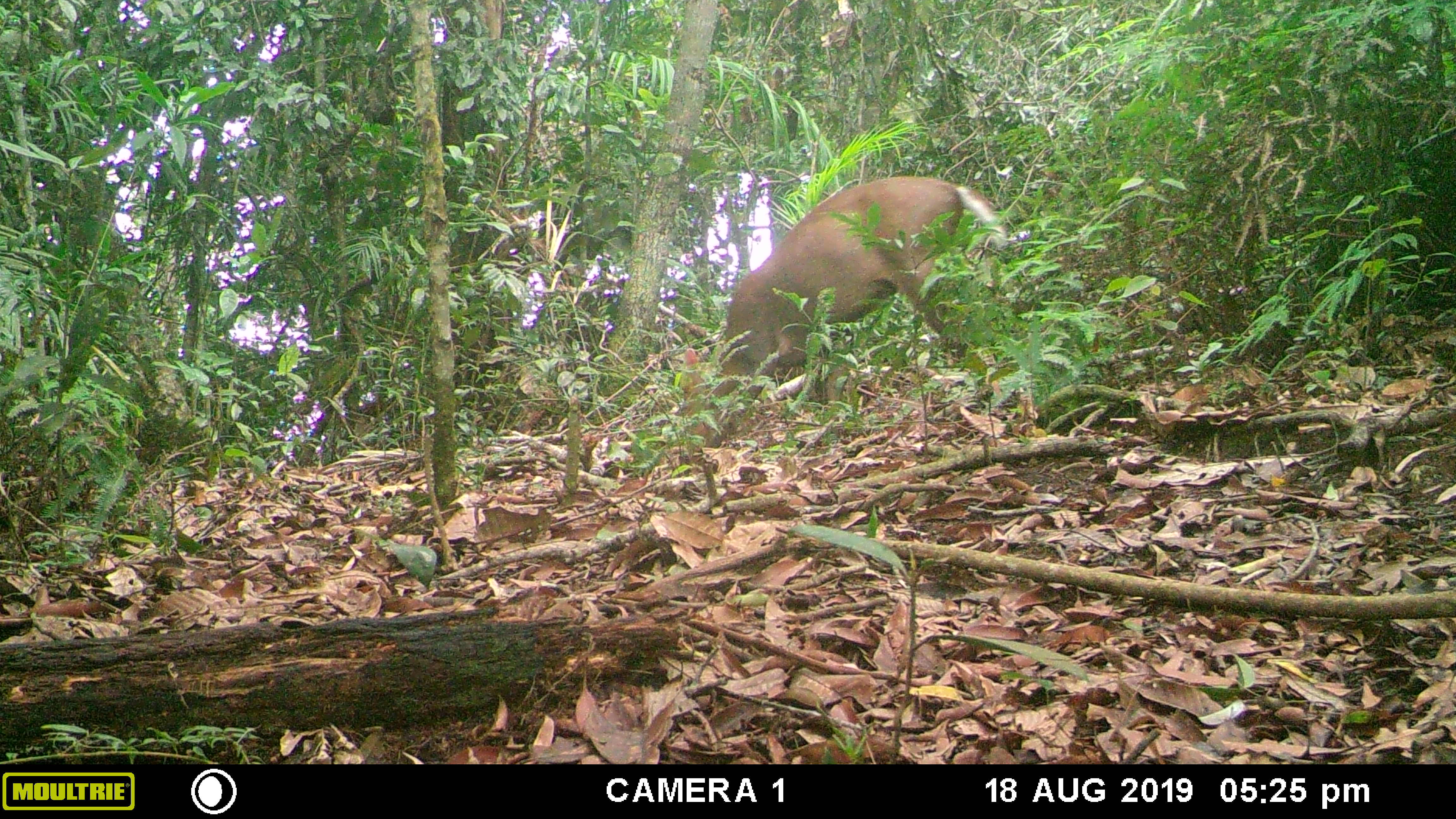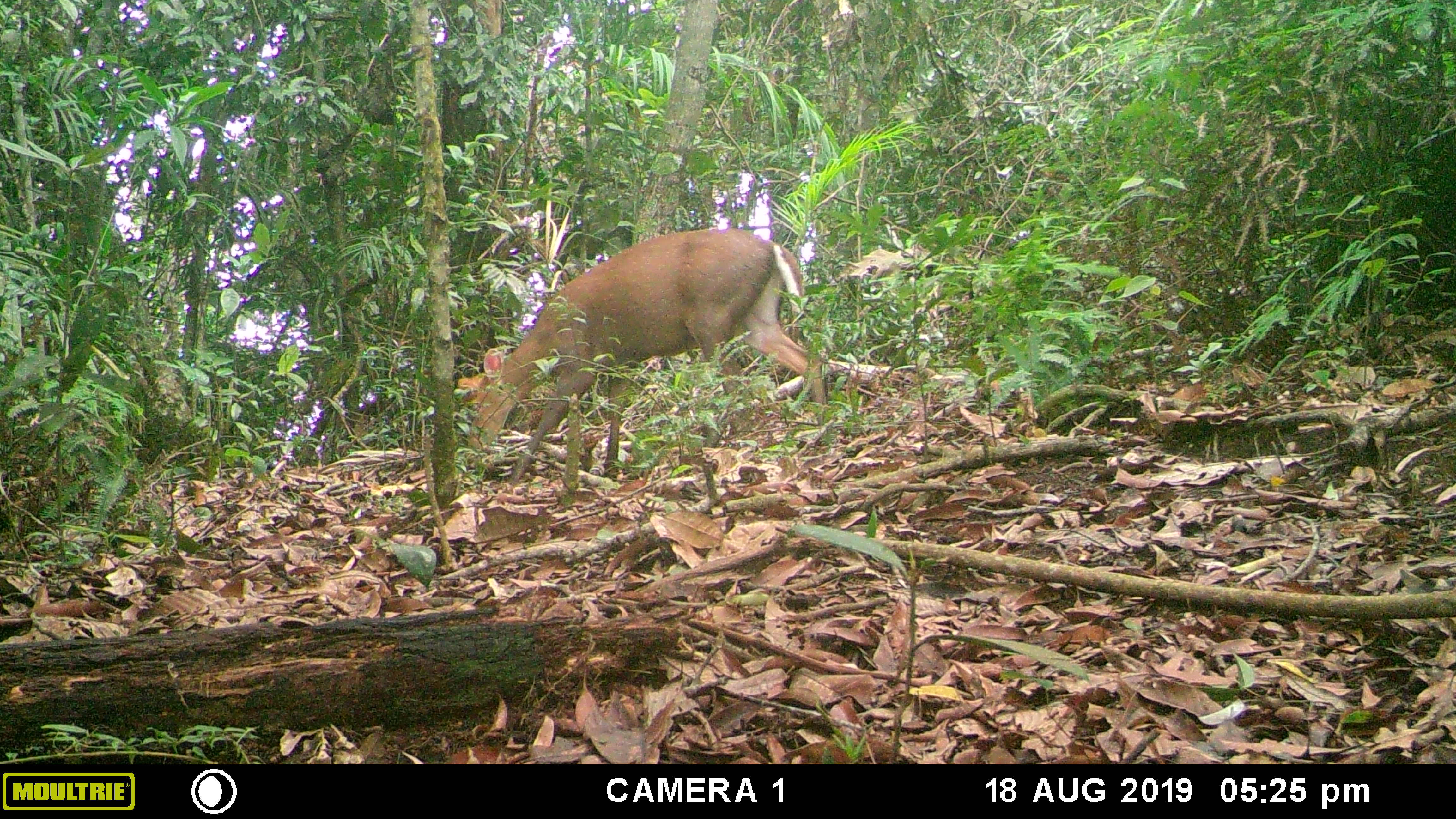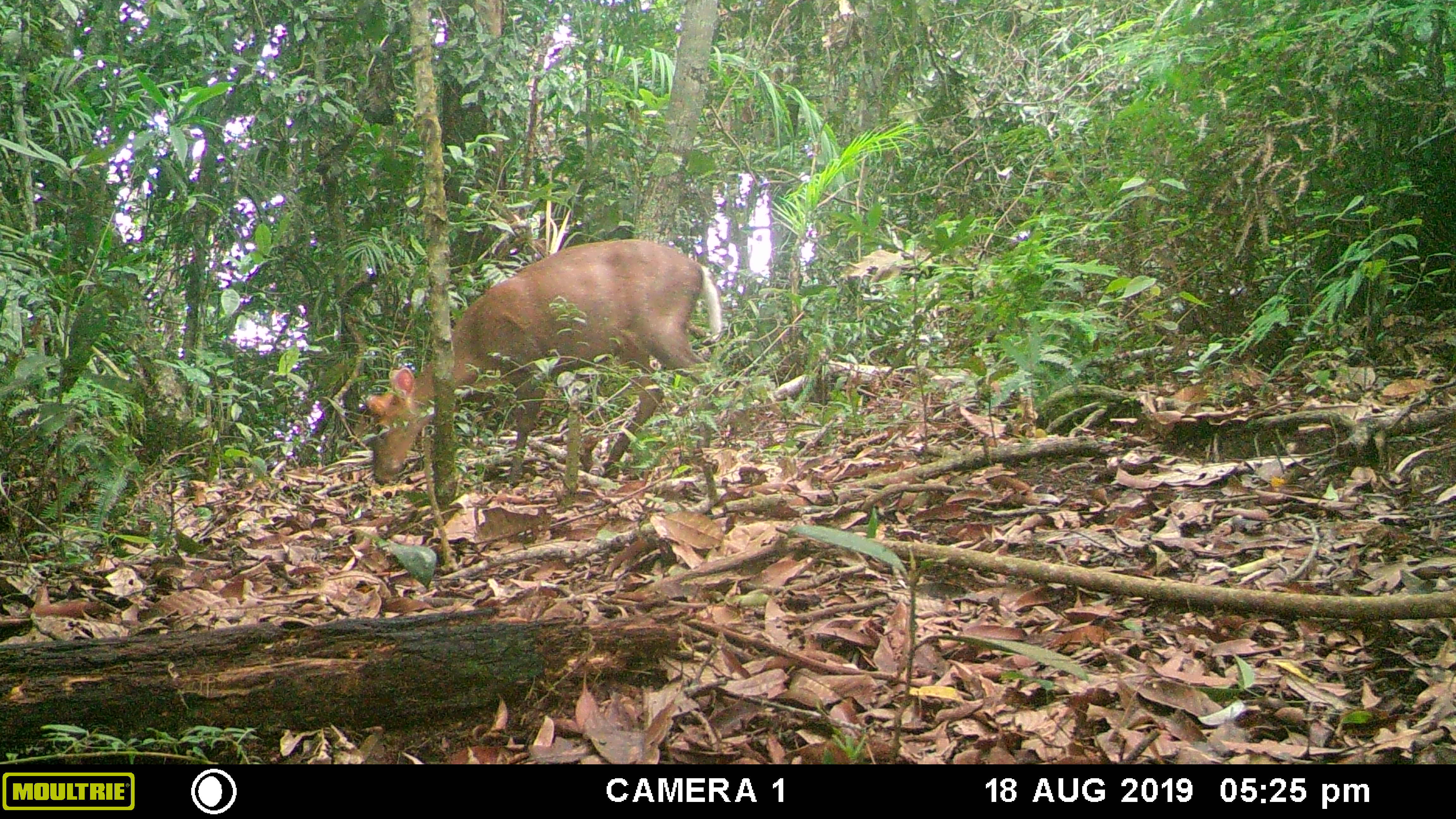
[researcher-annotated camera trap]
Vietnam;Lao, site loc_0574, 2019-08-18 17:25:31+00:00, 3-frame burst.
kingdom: Animalia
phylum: Chordata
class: Mammalia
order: Artiodactyla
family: Cervidae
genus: Muntiacus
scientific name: Muntiacus rooseveltorum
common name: roosevelt's muntjac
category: roosevelts muntjac group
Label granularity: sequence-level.